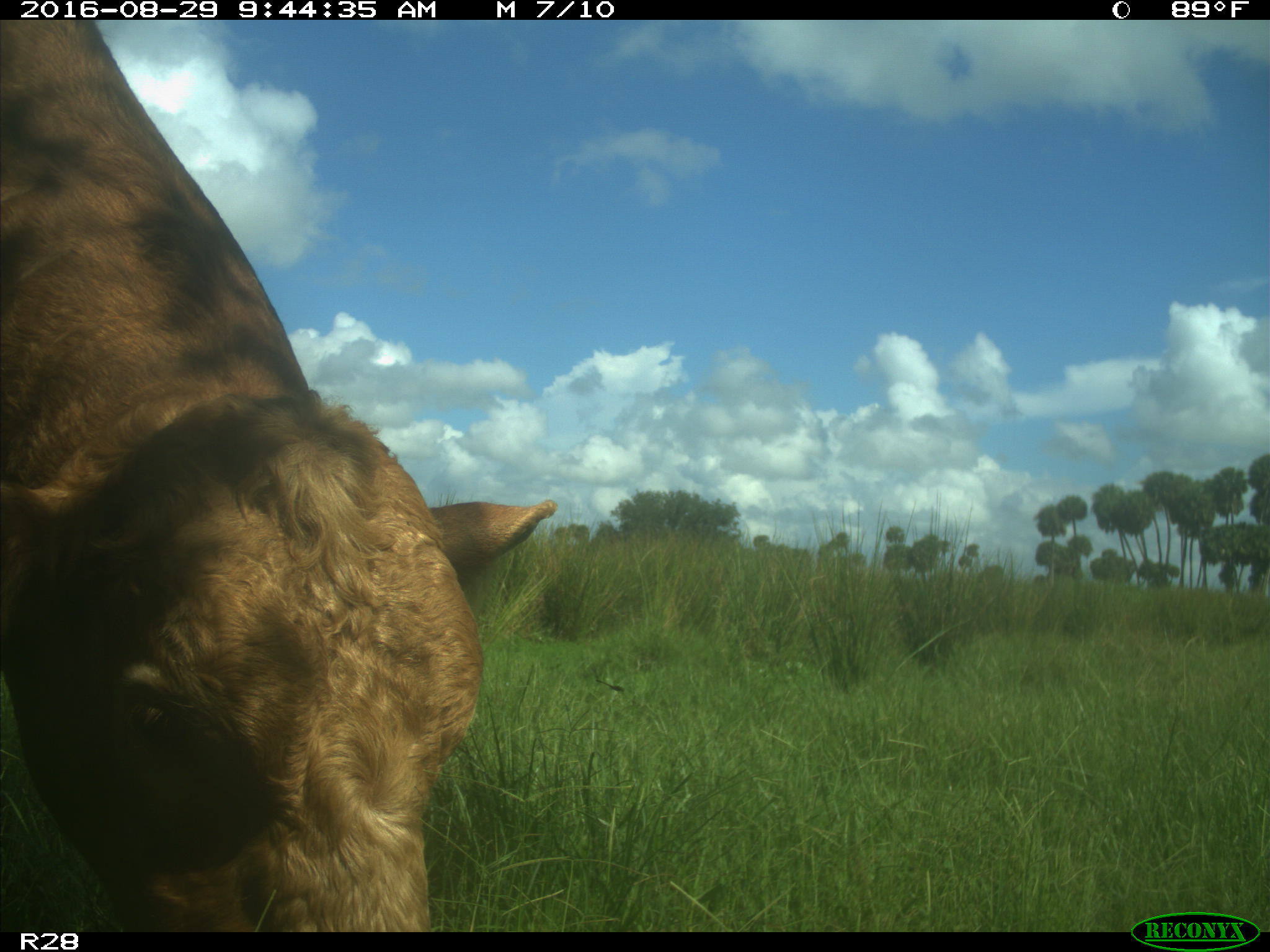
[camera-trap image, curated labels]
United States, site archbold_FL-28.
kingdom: Animalia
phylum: Chordata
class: Mammalia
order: Artiodactyla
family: Bovidae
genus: Bos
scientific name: Bos taurus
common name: domestic cow